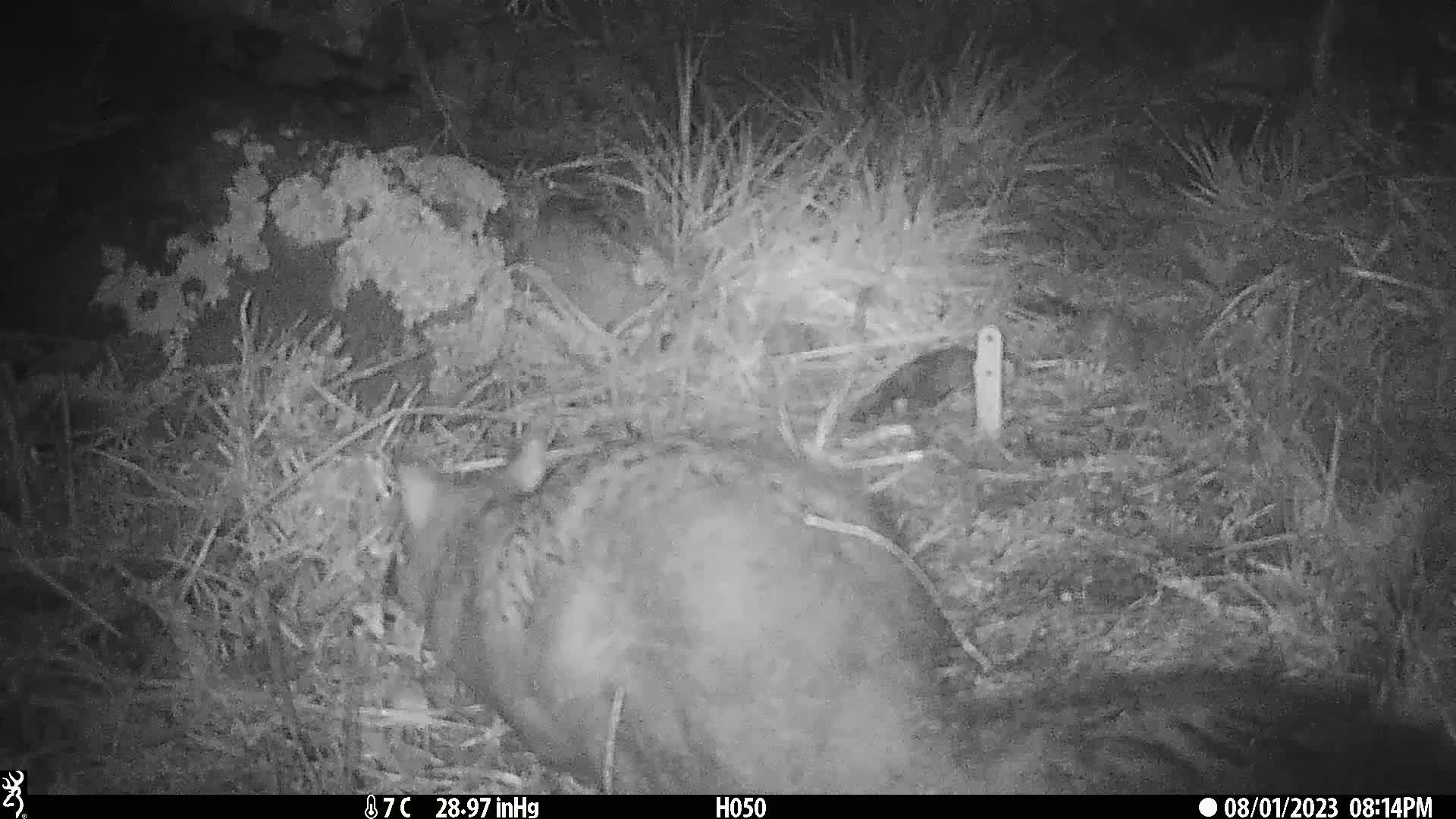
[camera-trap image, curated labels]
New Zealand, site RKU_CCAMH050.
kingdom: Animalia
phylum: Chordata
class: Mammalia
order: Diprotodontia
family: Phalangeridae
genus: Trichosurus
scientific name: Trichosurus vulpecula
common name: common brushtail possum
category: possum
Possum (common brushtail possum) (Trichosurus vulpecula).